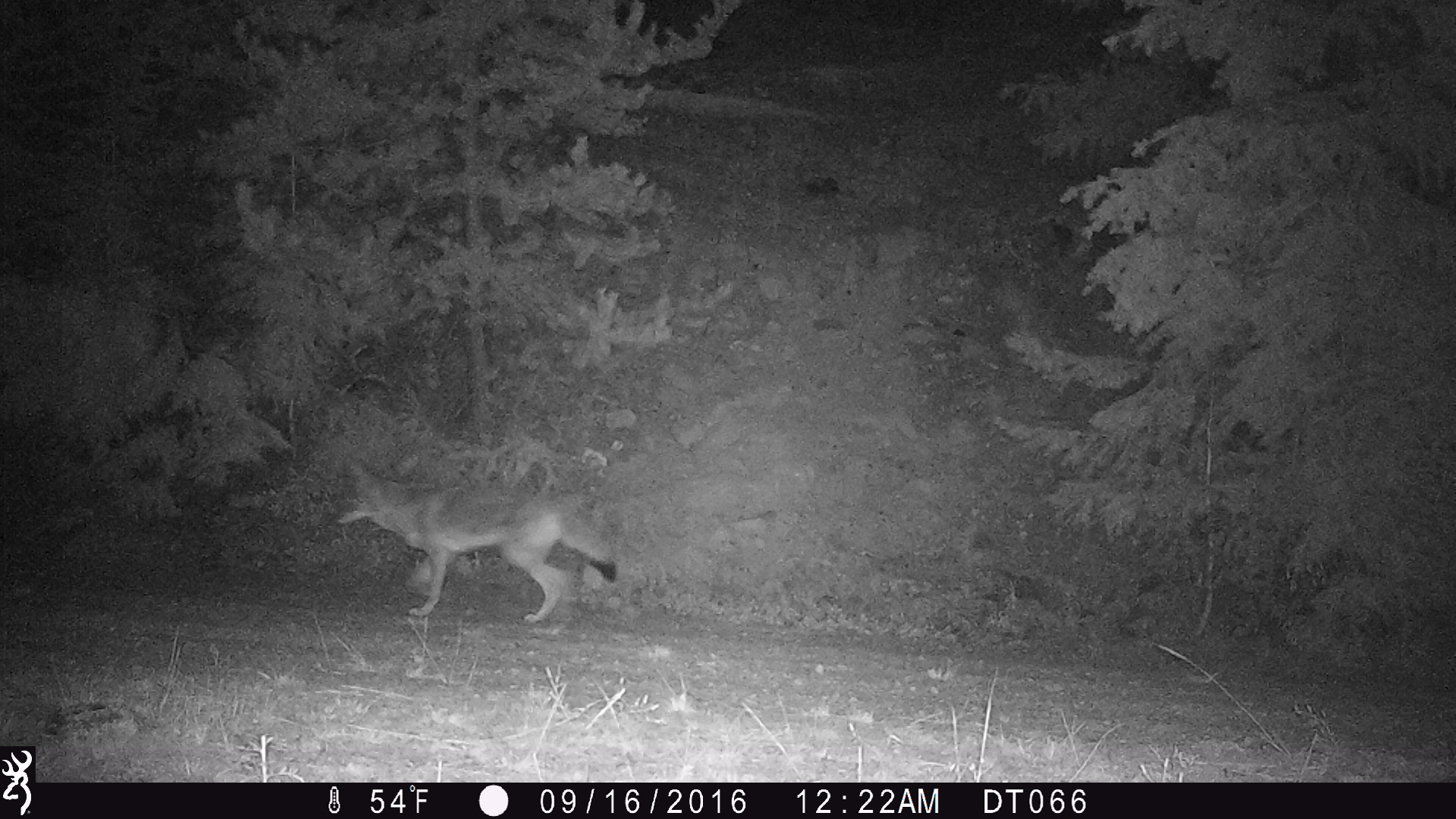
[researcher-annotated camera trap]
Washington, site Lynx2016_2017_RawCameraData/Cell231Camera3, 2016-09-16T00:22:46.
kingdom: Animalia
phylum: Chordata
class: Mammalia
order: Carnivora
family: Canidae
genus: Canis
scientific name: Canis latrans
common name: coyote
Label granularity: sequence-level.